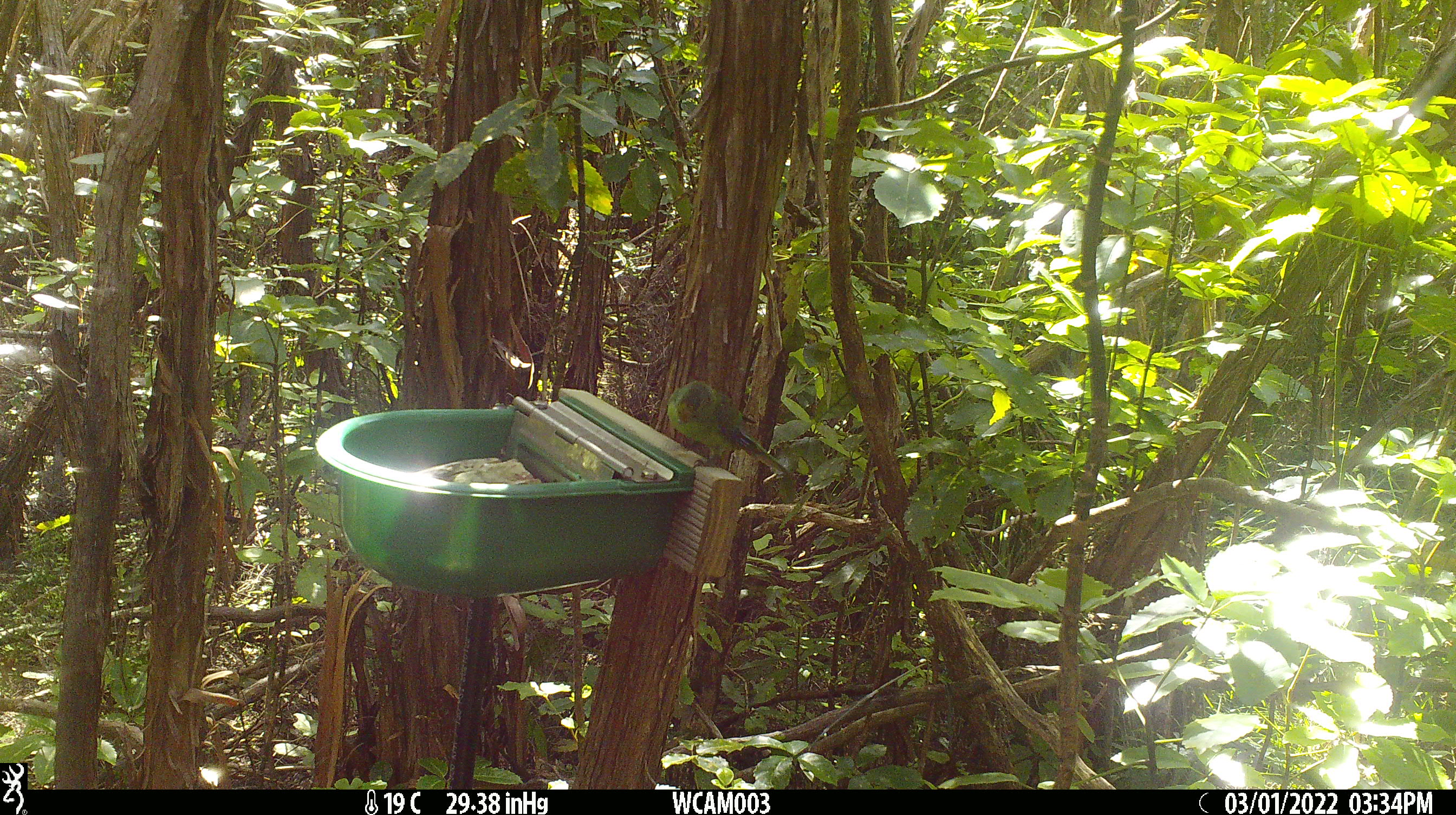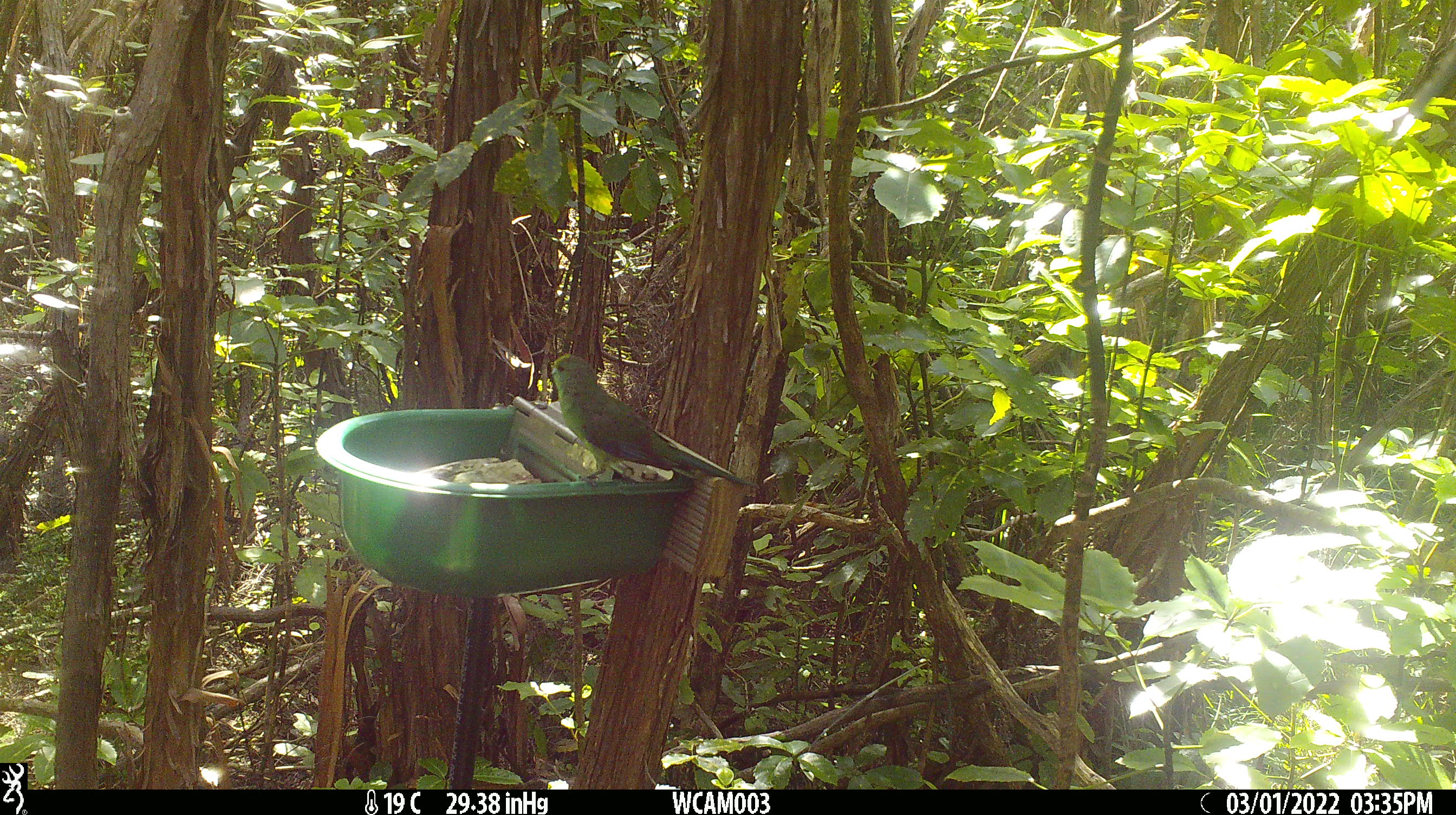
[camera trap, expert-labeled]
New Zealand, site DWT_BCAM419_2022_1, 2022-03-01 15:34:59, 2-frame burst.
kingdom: Animalia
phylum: Chordata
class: Aves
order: Psittaciformes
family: Psittaculidae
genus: Cyanoramphus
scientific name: Cyanoramphus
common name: parakeet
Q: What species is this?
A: Parakeet (Cyanoramphus).